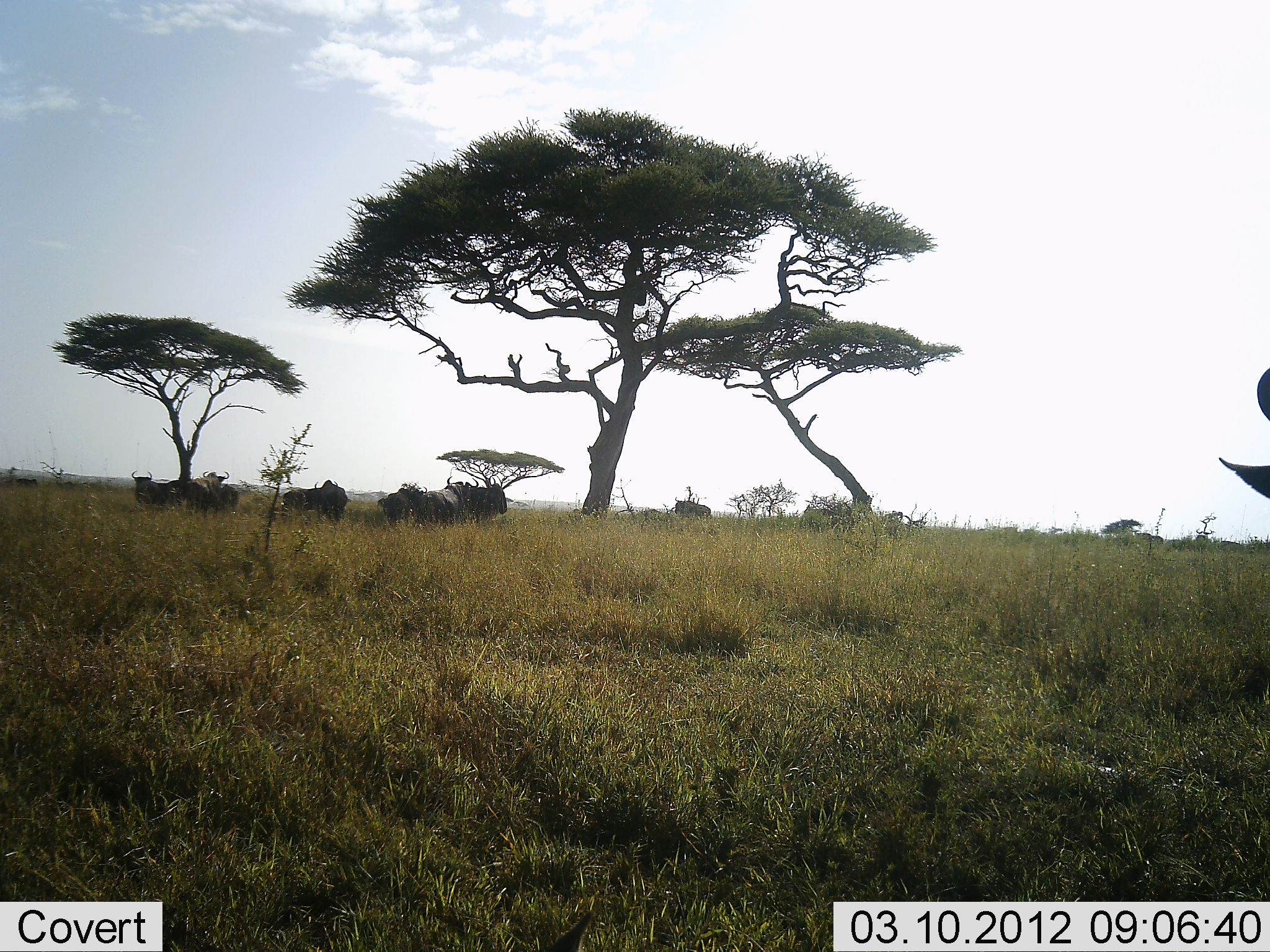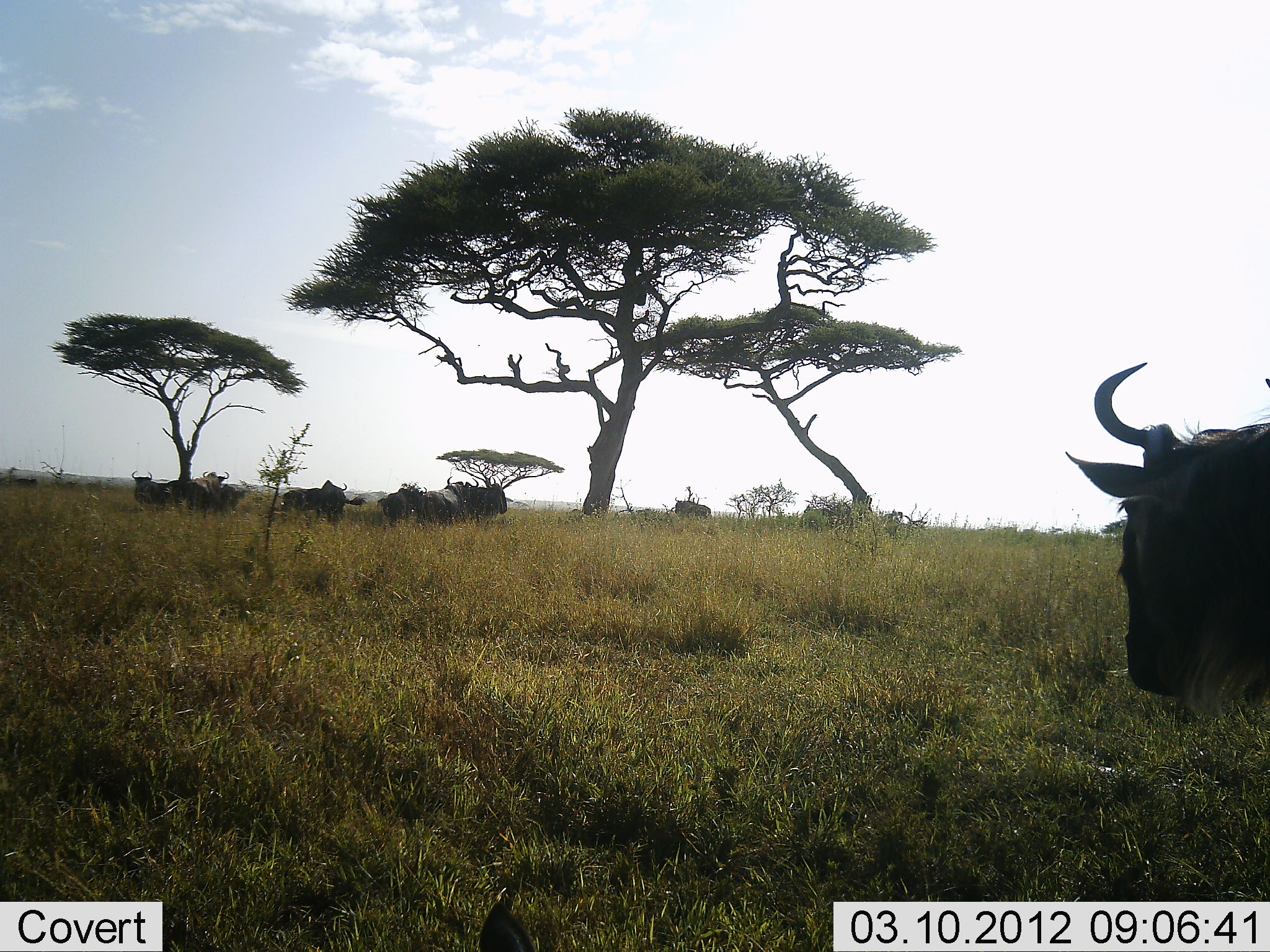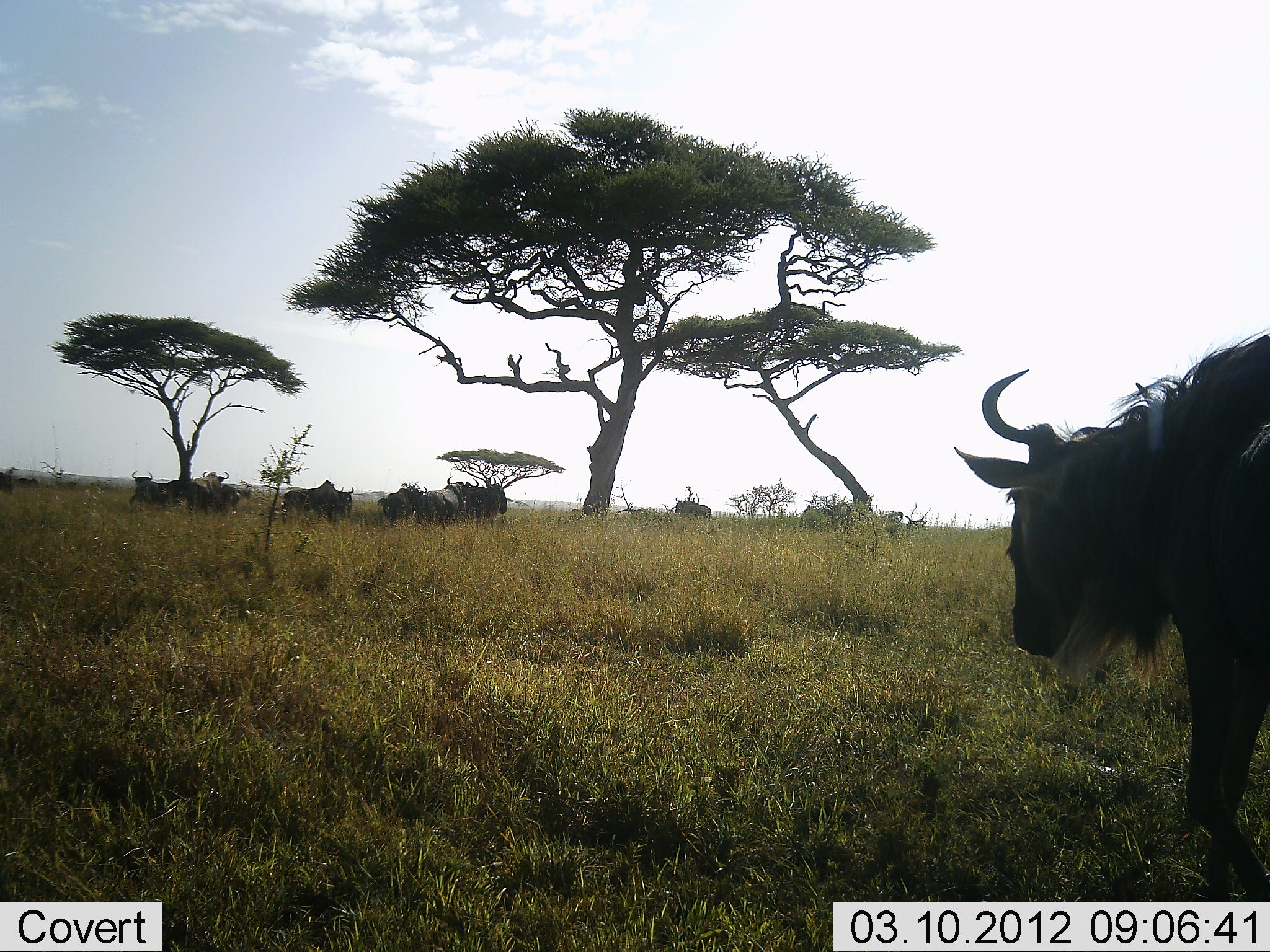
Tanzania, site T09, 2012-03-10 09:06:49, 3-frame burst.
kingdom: Animalia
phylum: Chordata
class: Mammalia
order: Artiodactyla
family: Bovidae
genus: Connochaetes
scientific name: Connochaetes taurinus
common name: blue wildebeest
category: wildebeest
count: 9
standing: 87%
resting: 20%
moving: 87%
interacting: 7%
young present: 0%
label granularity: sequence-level